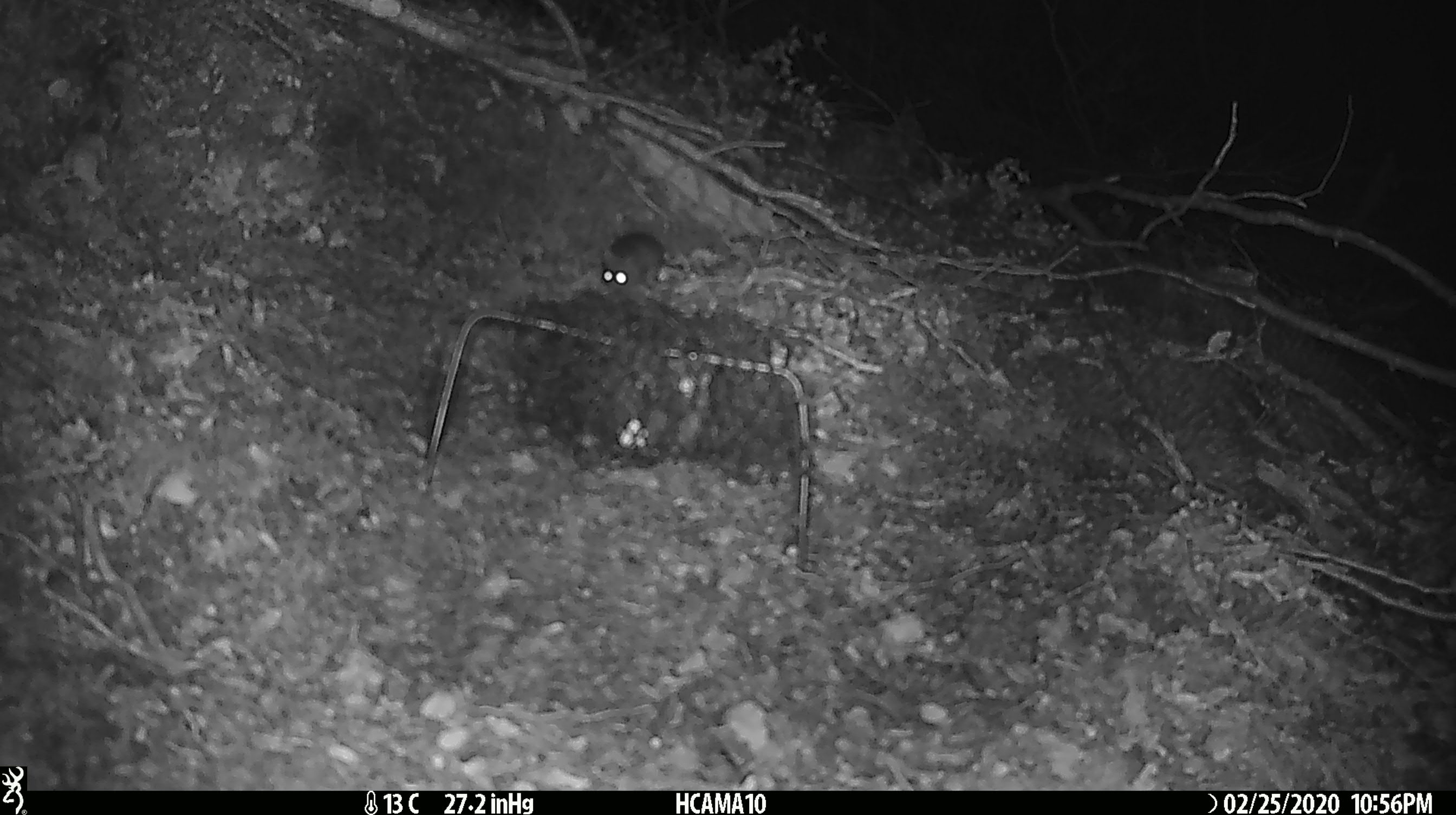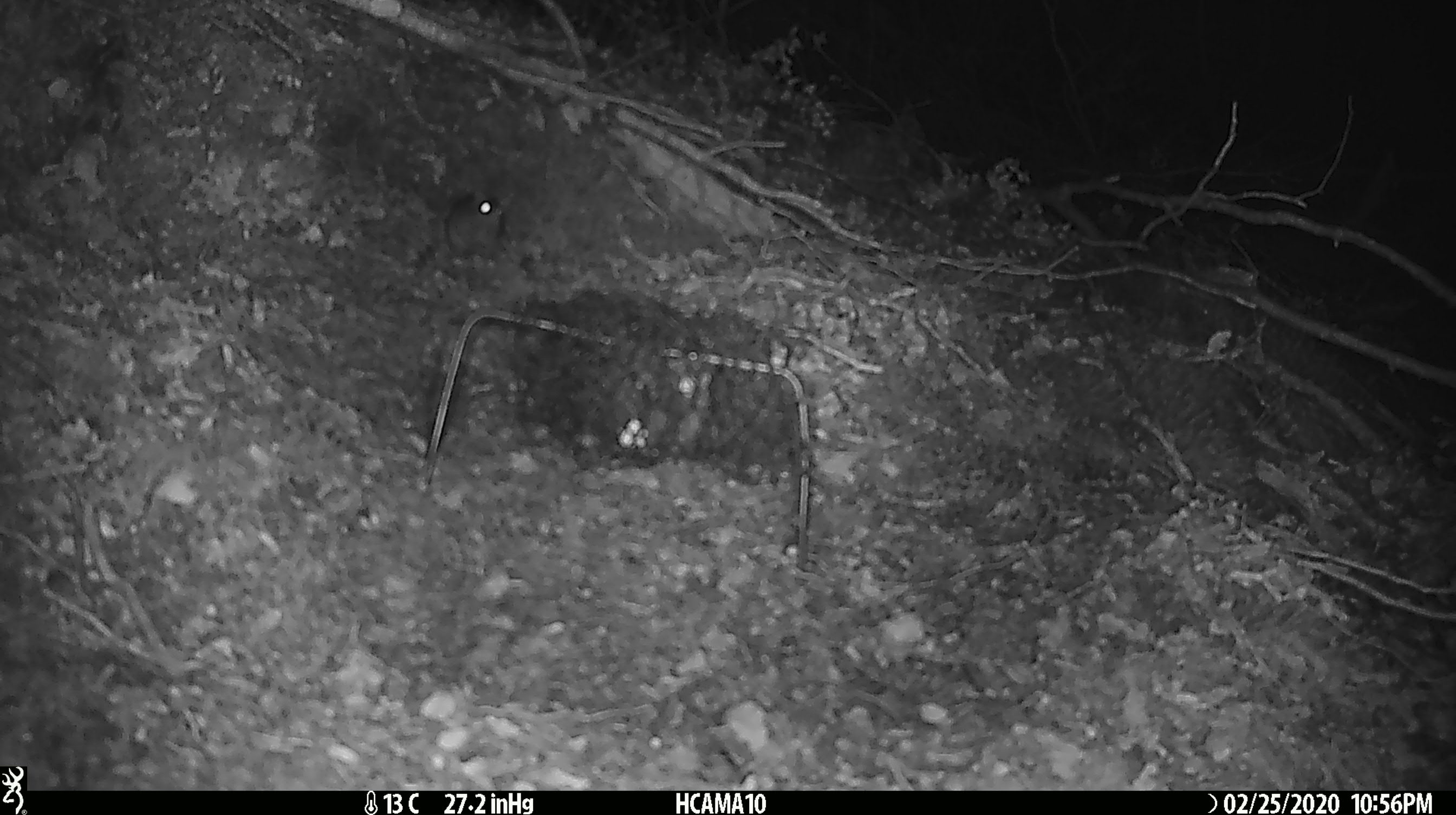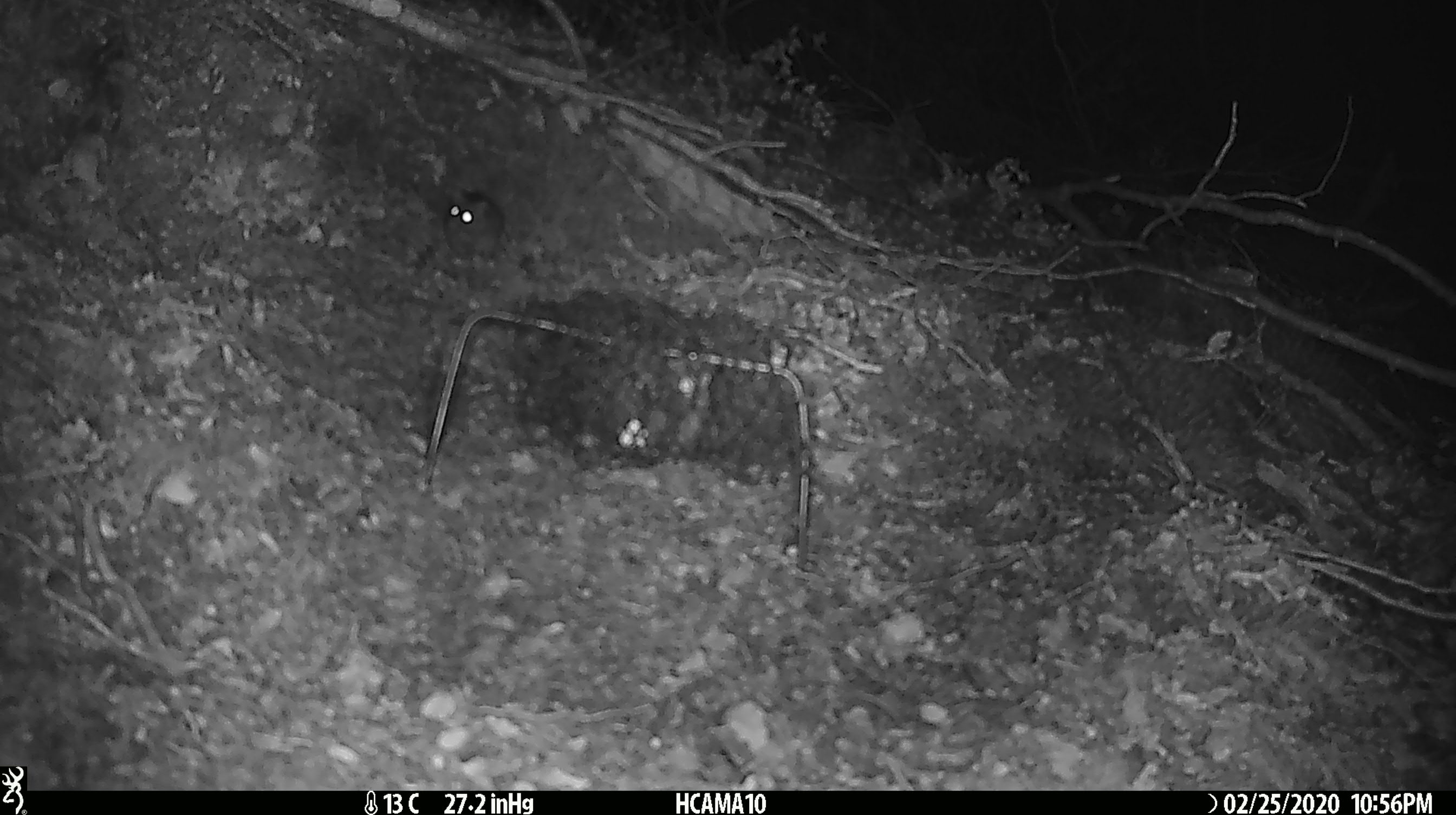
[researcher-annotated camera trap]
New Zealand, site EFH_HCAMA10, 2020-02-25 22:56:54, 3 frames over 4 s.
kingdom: Animalia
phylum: Chordata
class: Mammalia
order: Rodentia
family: Muridae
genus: Mus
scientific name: Mus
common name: mouse